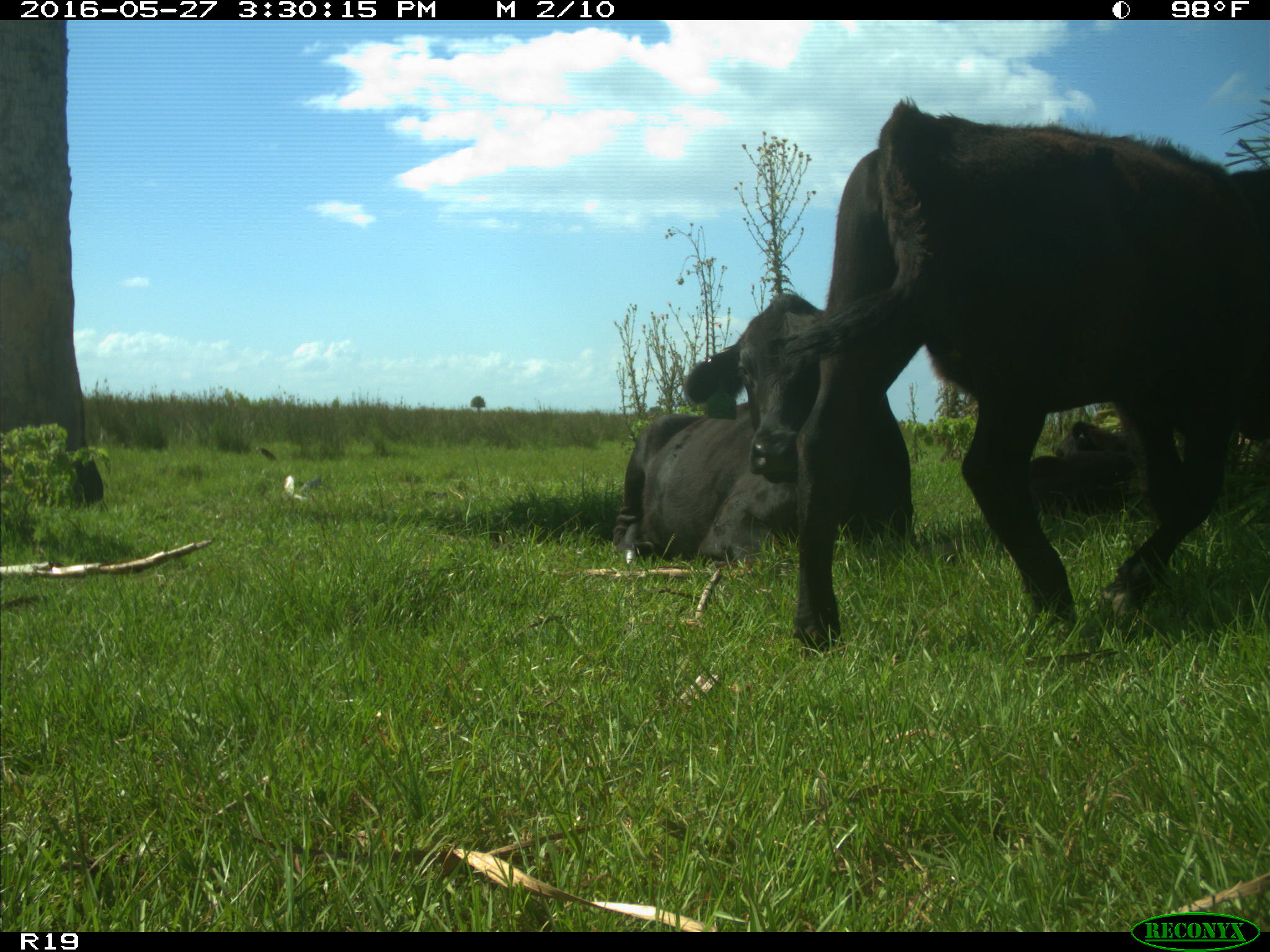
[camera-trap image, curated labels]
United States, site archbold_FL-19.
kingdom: Animalia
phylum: Chordata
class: Mammalia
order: Artiodactyla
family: Bovidae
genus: Bos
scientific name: Bos taurus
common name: domestic cow